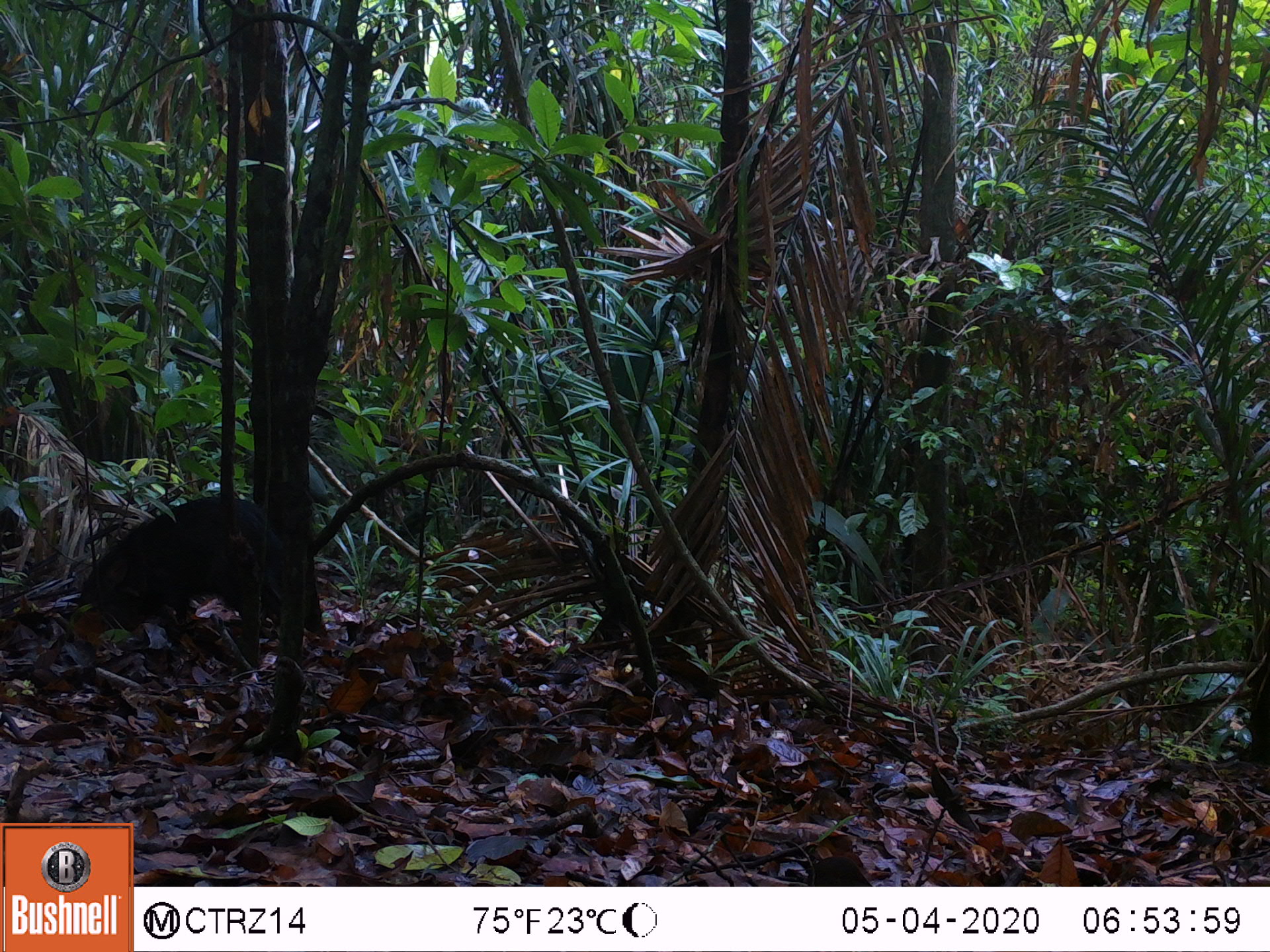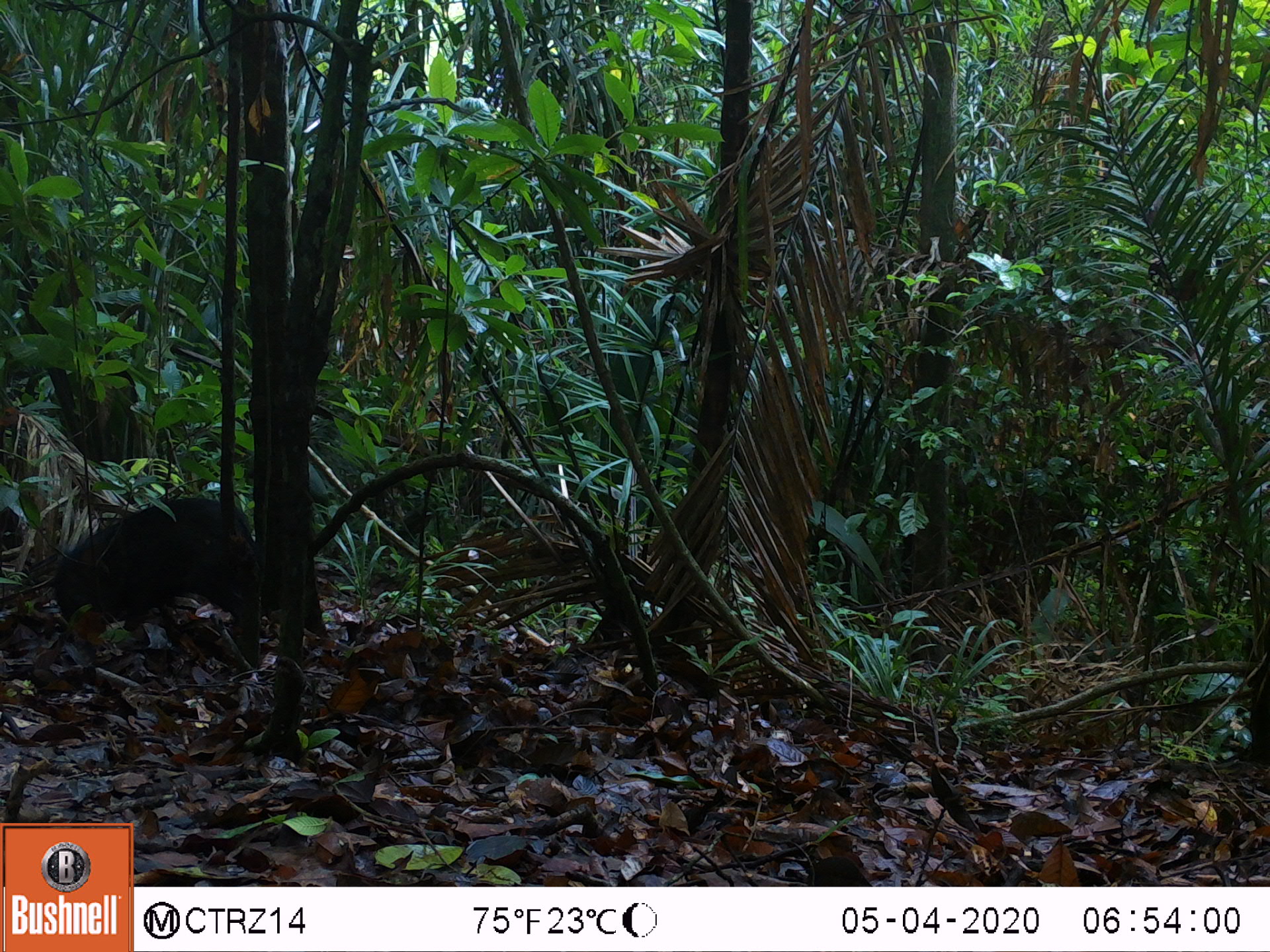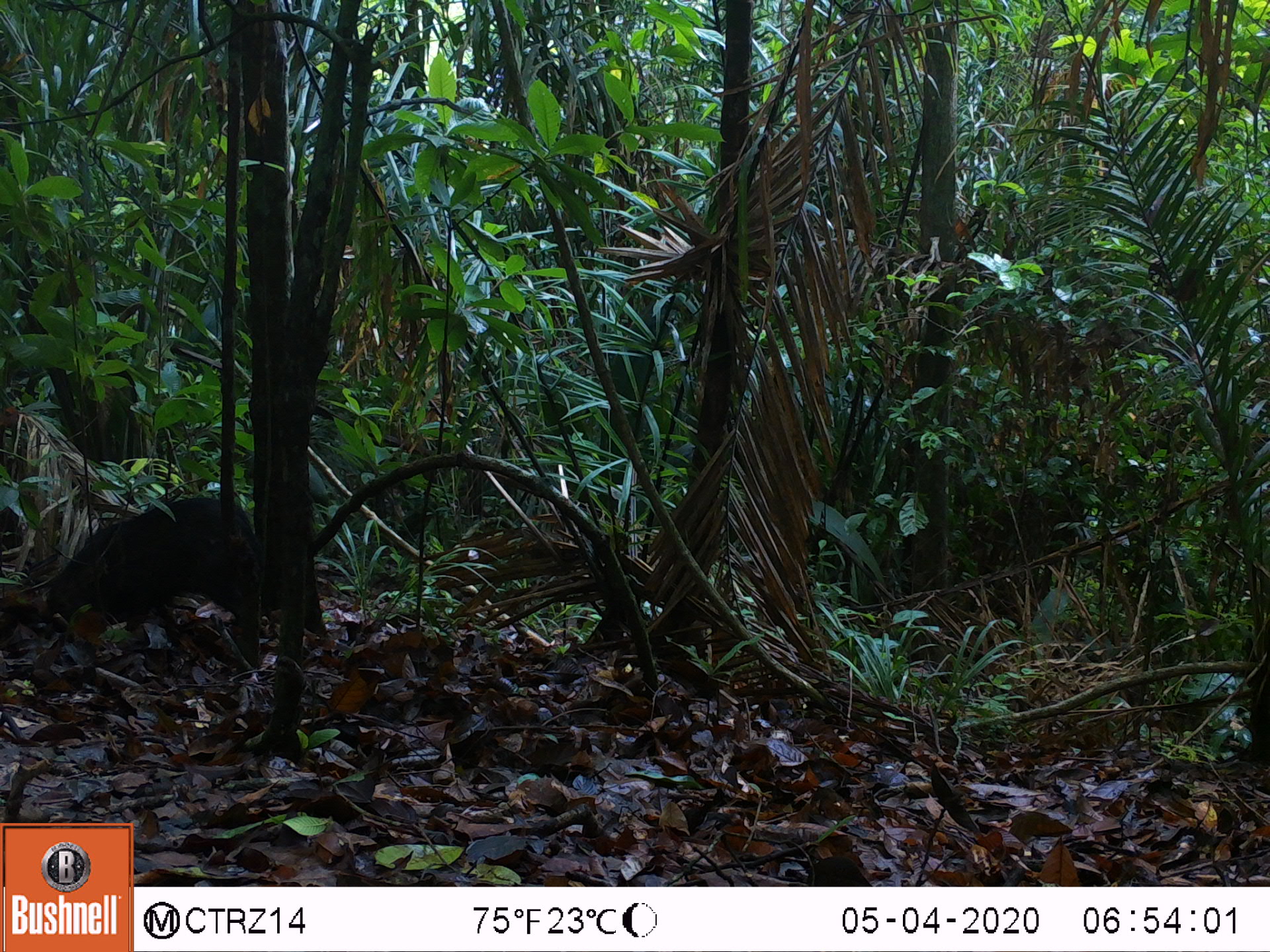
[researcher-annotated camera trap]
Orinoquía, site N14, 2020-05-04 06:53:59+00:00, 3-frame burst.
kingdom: Animalia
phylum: Chordata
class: Mammalia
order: Artiodactyla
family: Tayassuidae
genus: Pecari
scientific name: Pecari tajacu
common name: collared peccary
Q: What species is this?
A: Collared peccary (Pecari tajacu).